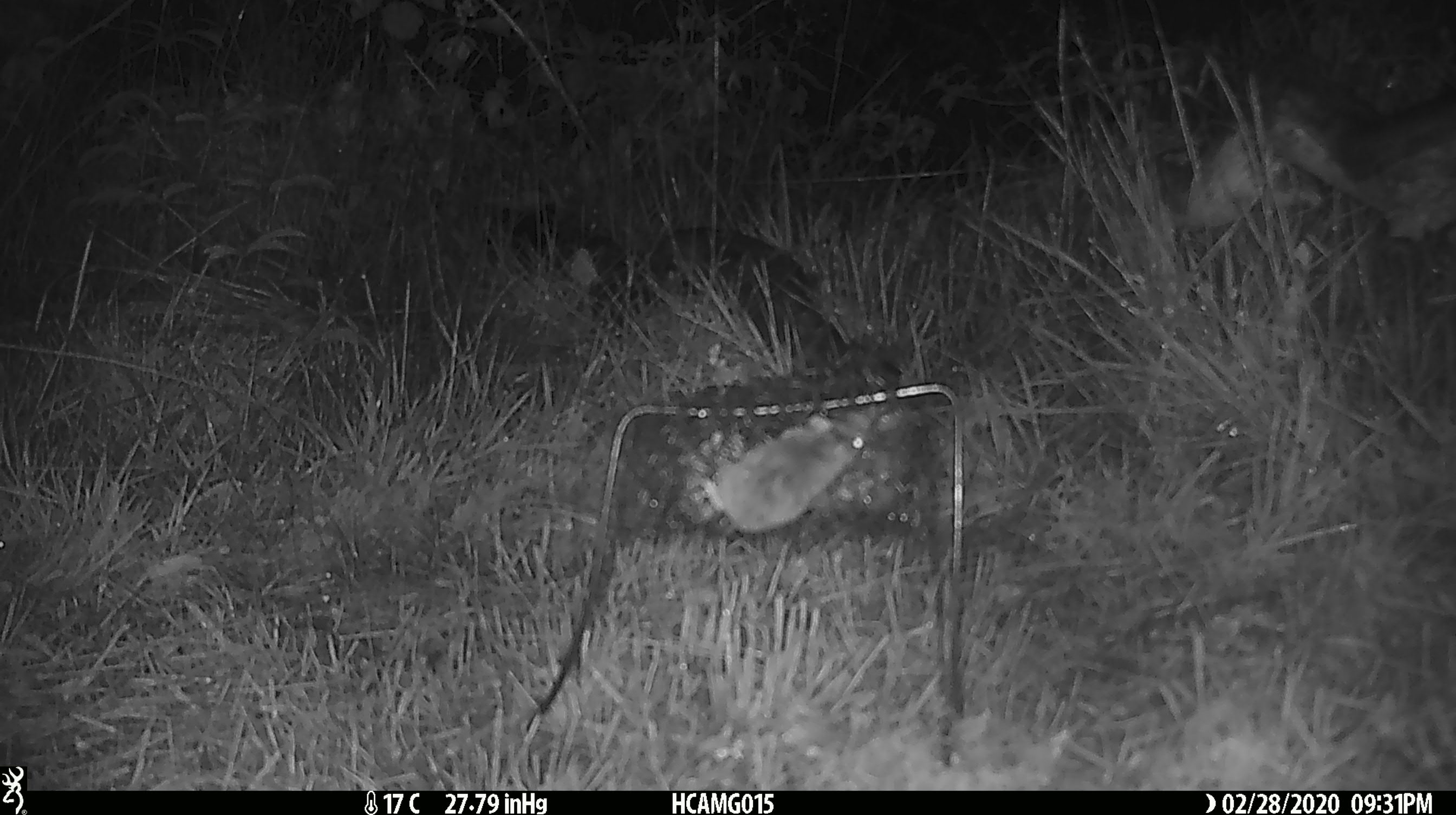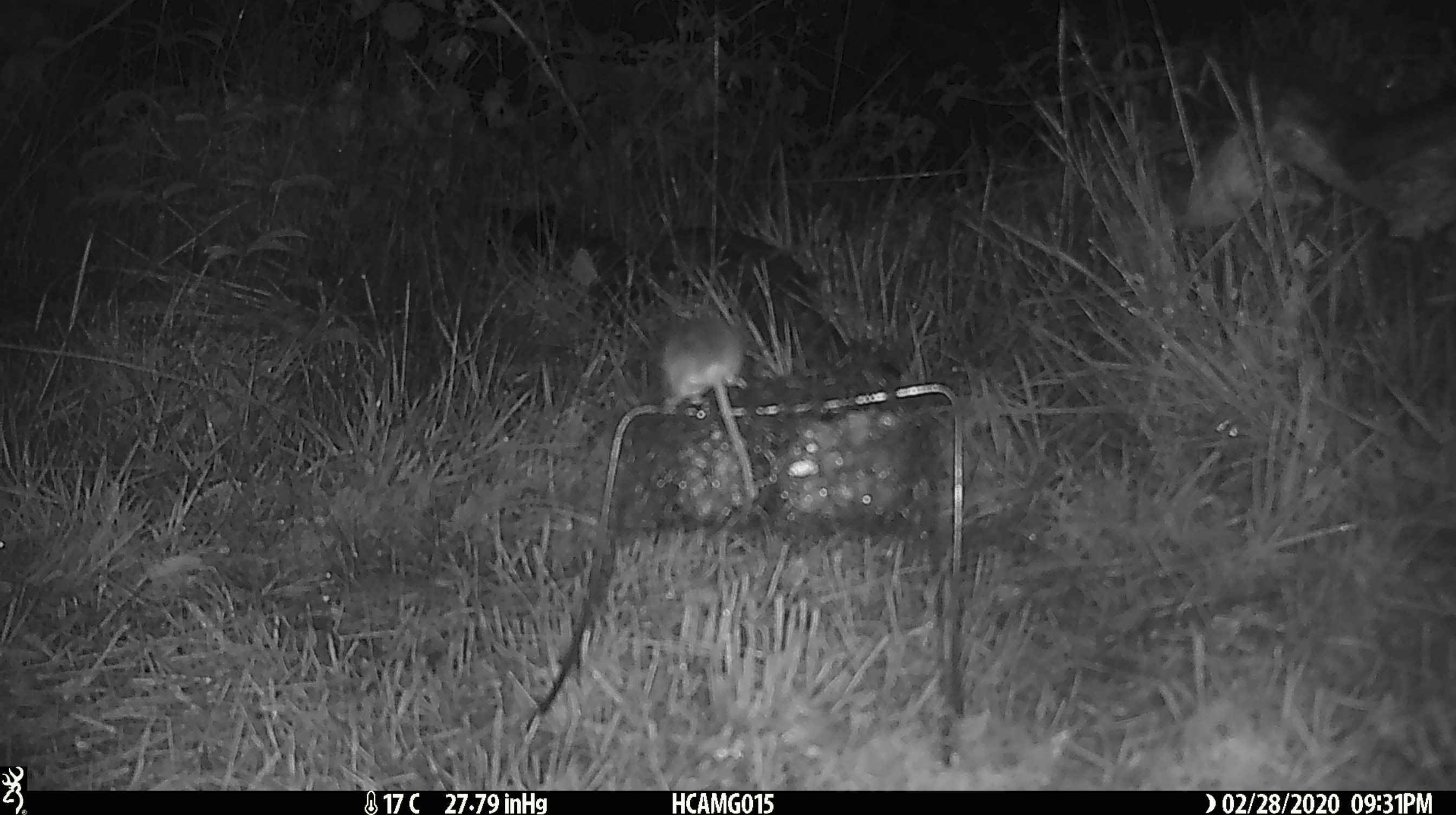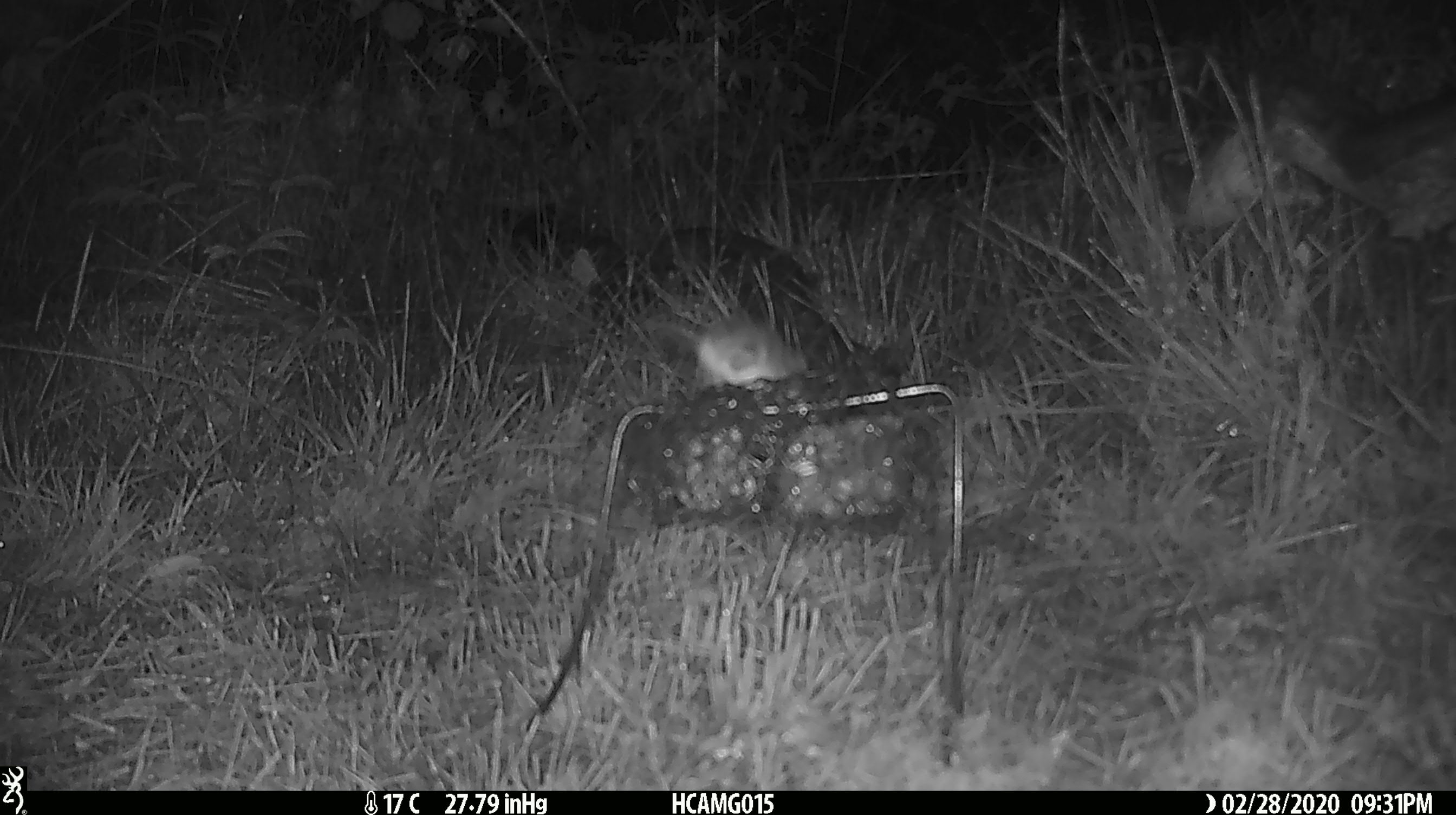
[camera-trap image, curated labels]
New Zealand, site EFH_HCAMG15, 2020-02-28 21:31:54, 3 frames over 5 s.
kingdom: Animalia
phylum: Chordata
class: Mammalia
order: Rodentia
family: Muridae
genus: Mus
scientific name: Mus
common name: mouse